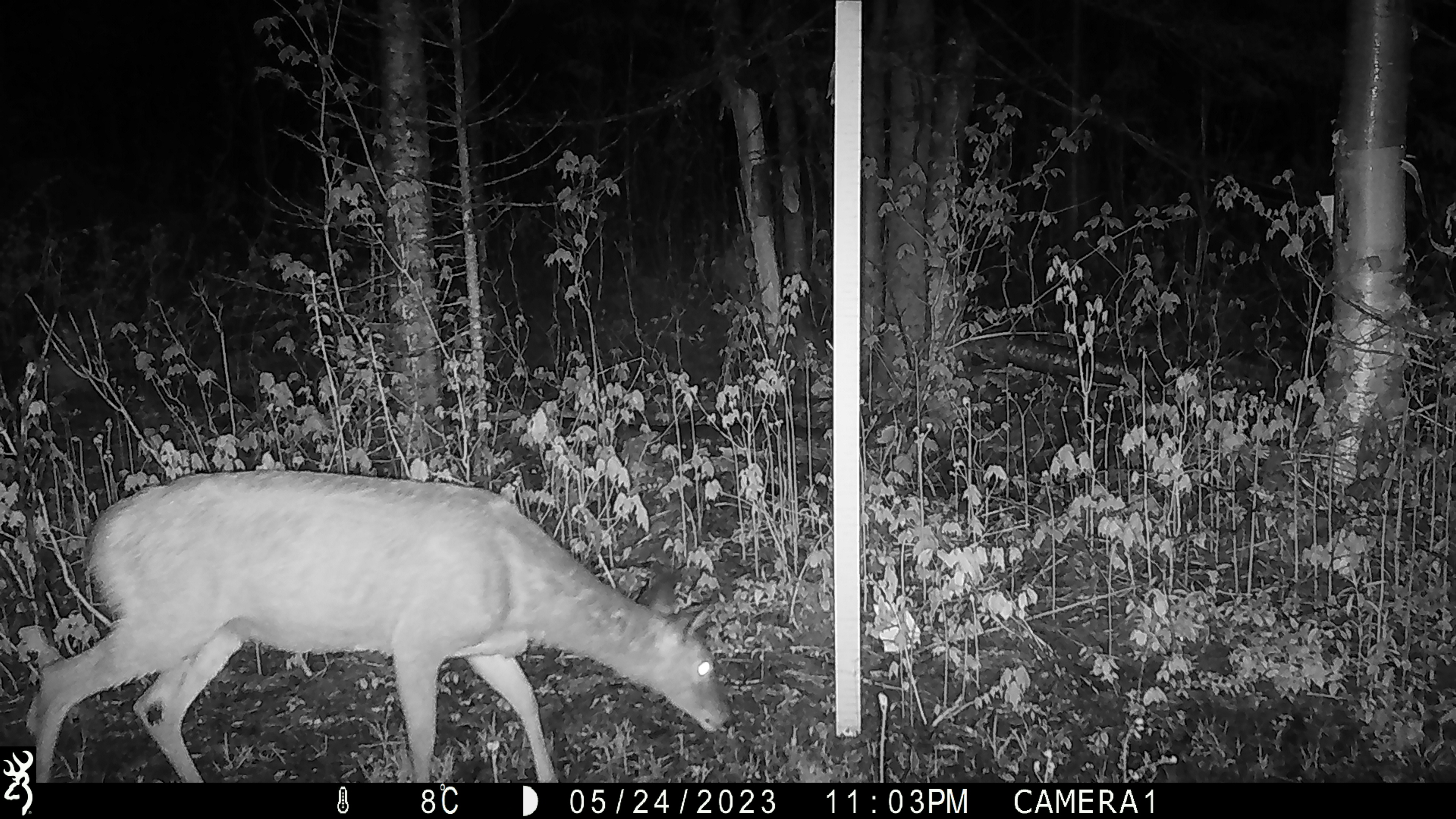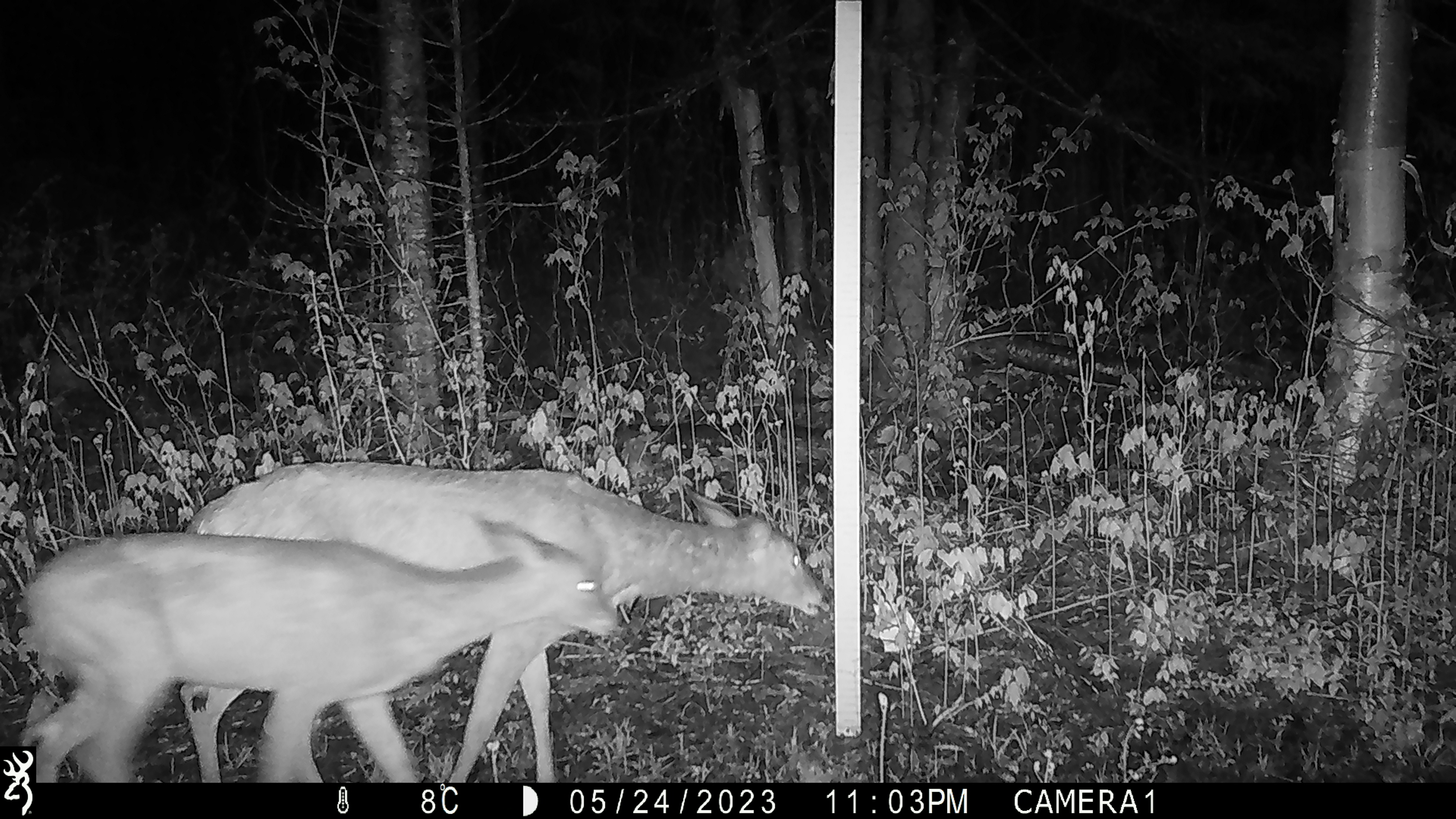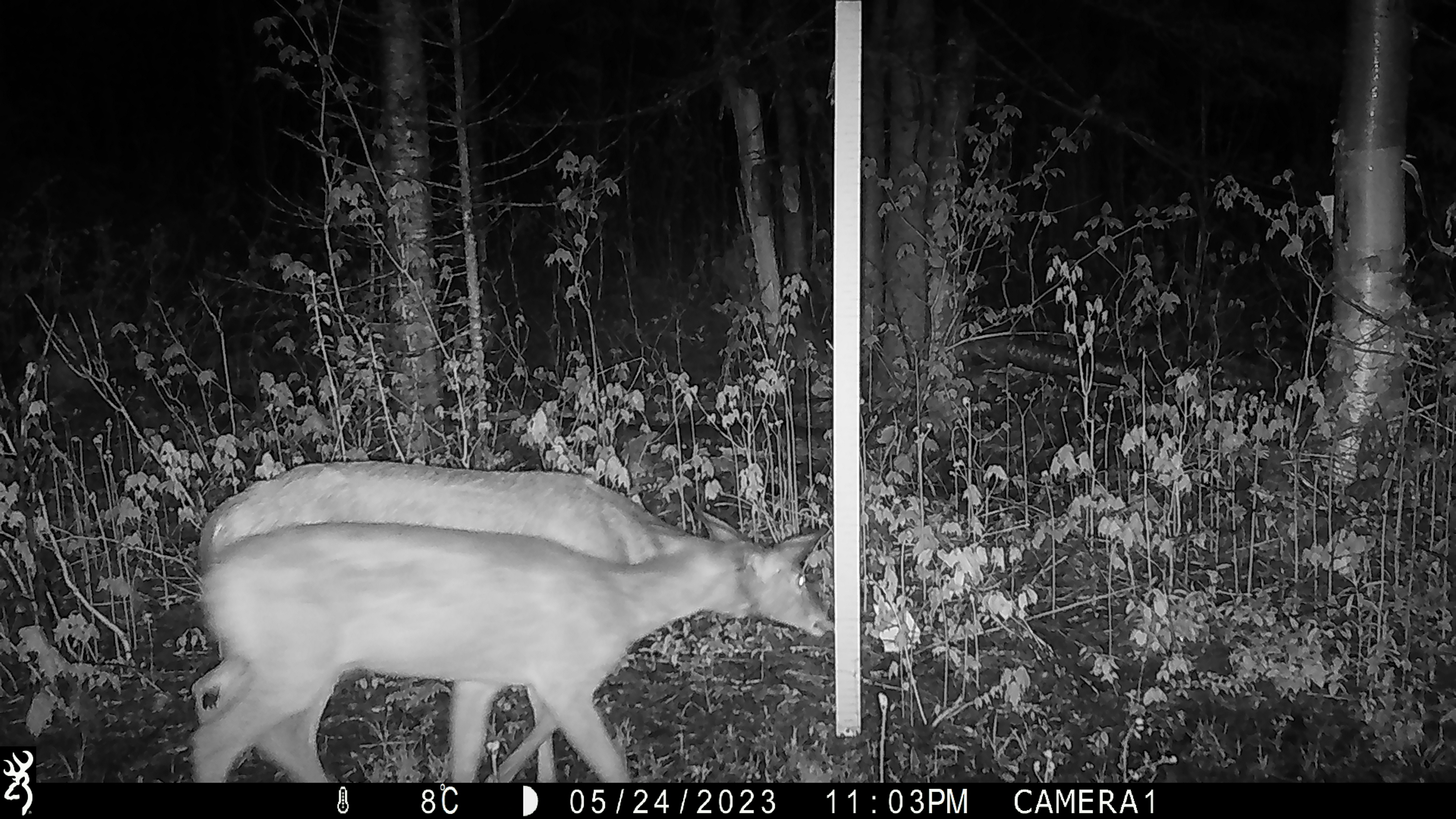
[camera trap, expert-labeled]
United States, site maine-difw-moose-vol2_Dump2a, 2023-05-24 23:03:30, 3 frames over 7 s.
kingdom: Animalia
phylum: Chordata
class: Mammalia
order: Artiodactyla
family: Cervidae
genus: Odocoileus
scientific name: Odocoileus virginianus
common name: white-tailed deer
White-tailed deer (Odocoileus virginianus).